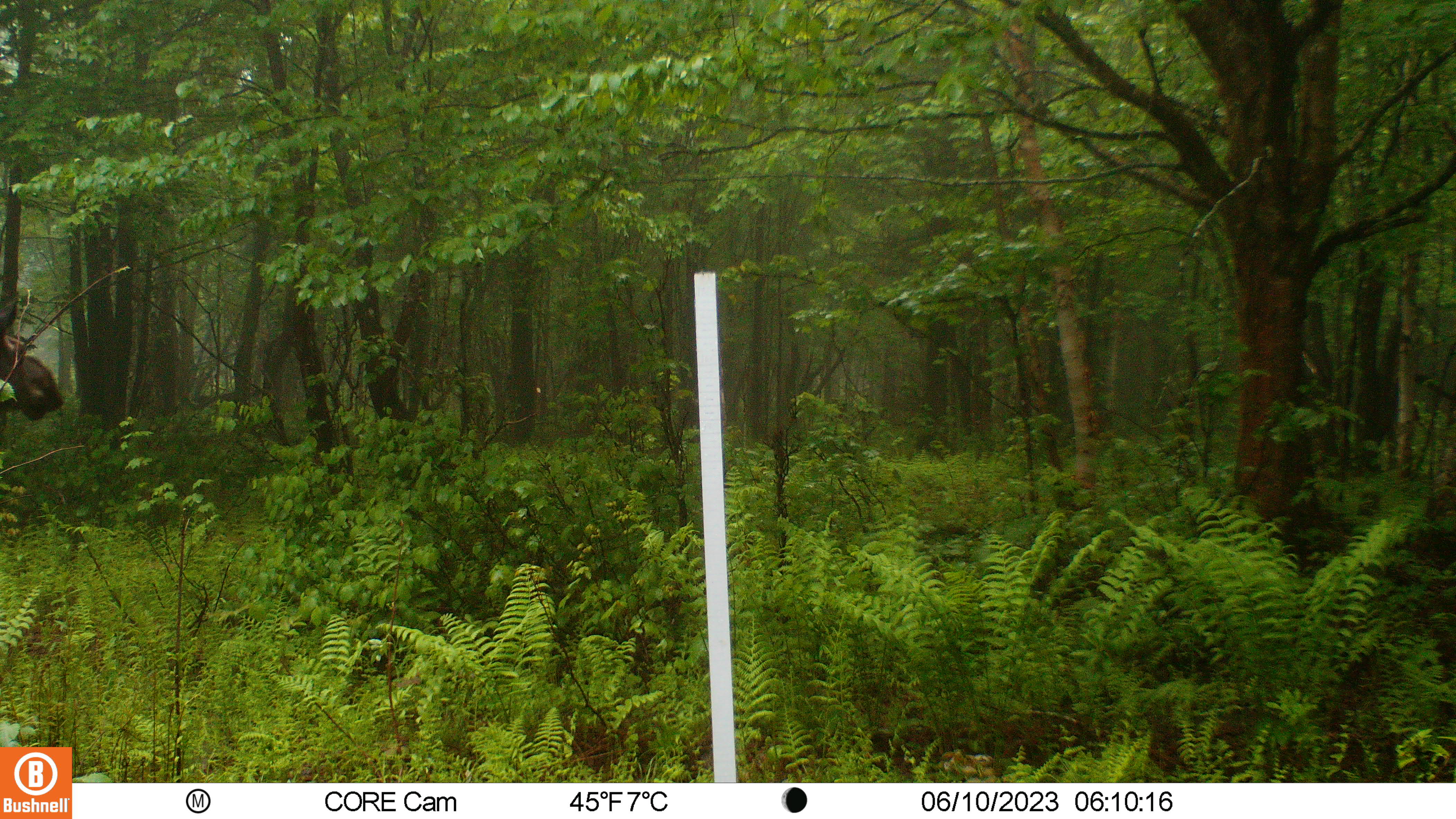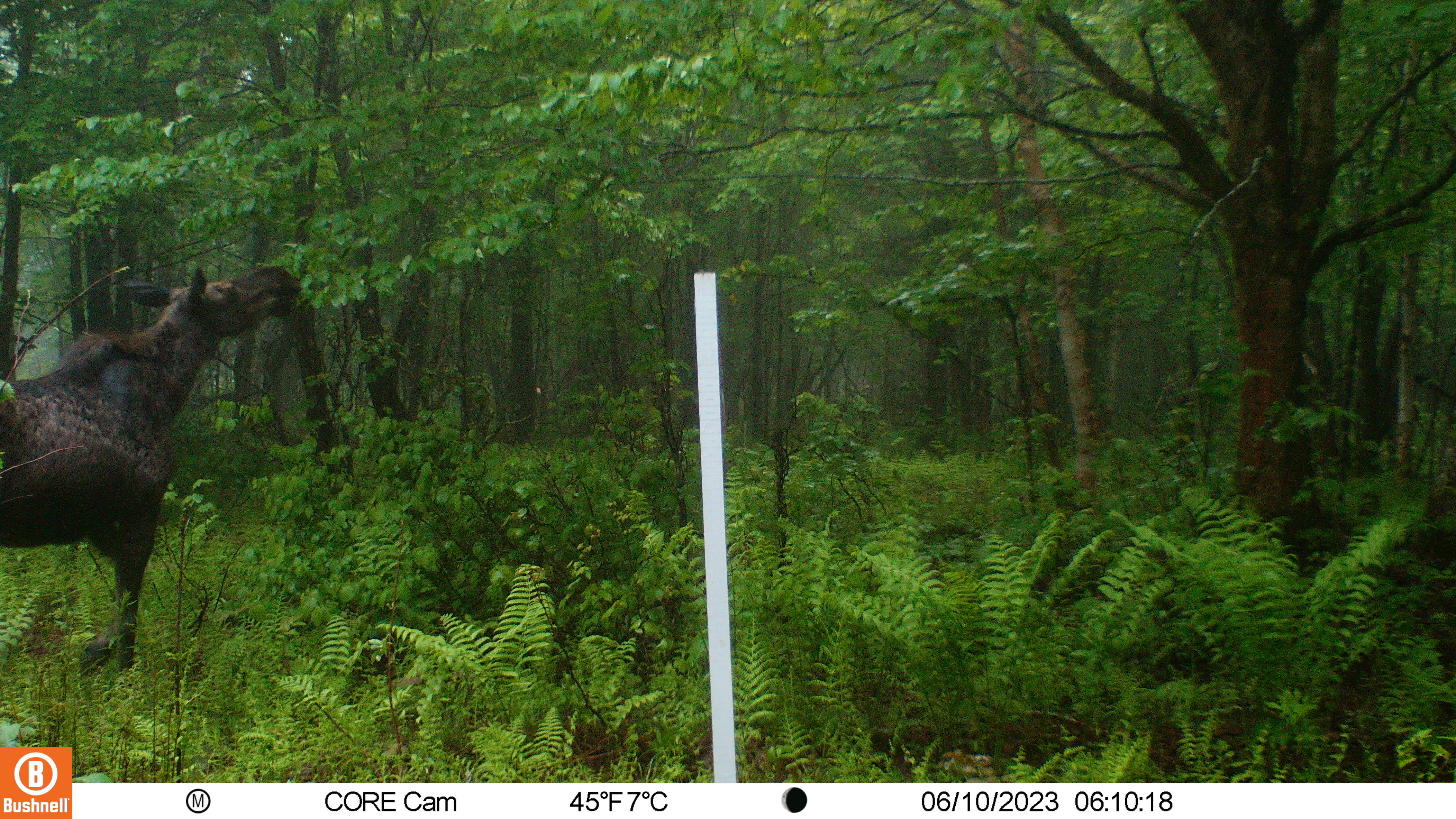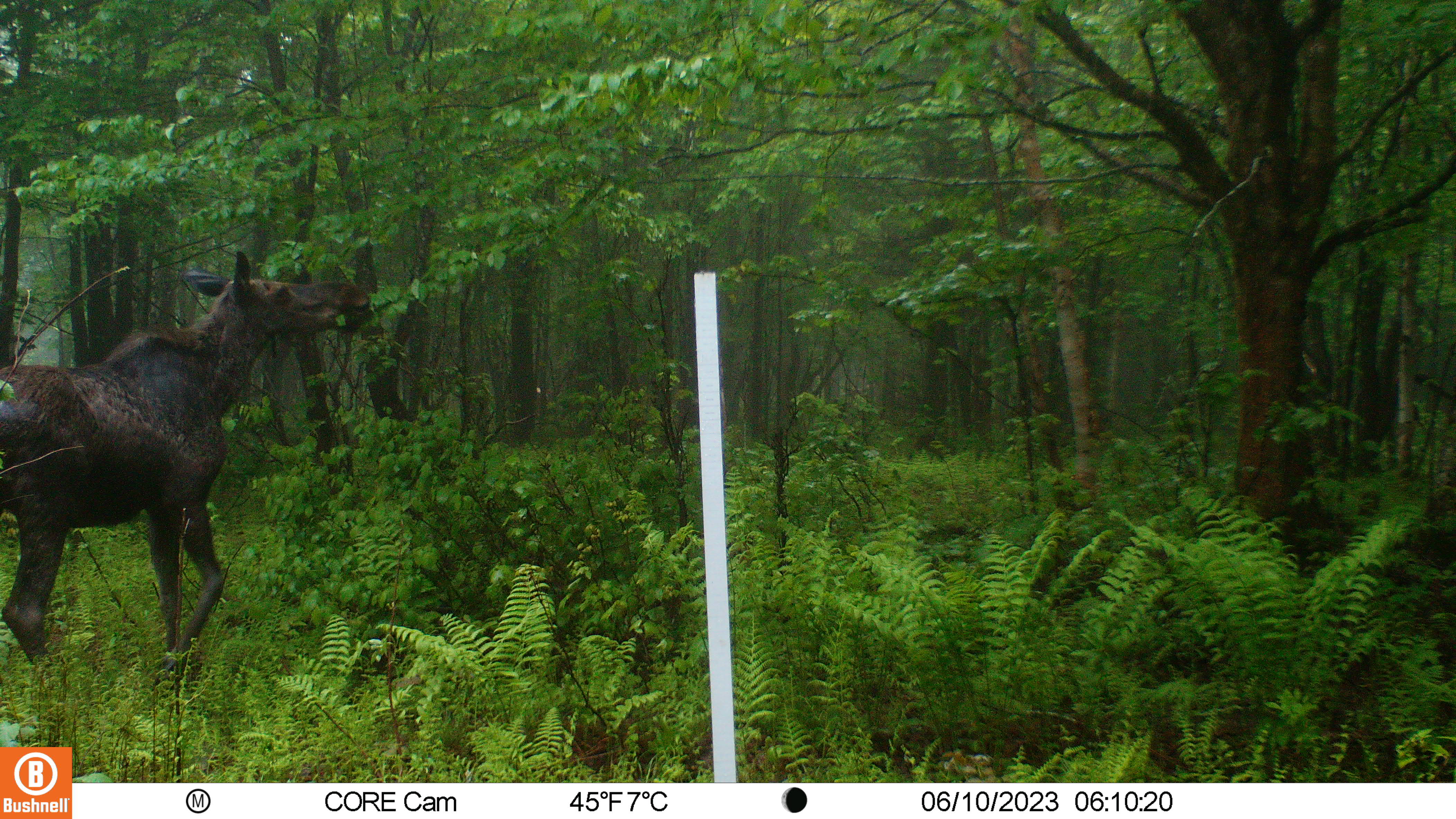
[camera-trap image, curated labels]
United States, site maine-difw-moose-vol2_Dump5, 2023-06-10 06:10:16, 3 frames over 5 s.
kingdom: Animalia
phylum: Chordata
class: Mammalia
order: Artiodactyla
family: Cervidae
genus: Alces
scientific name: Alces alces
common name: moose